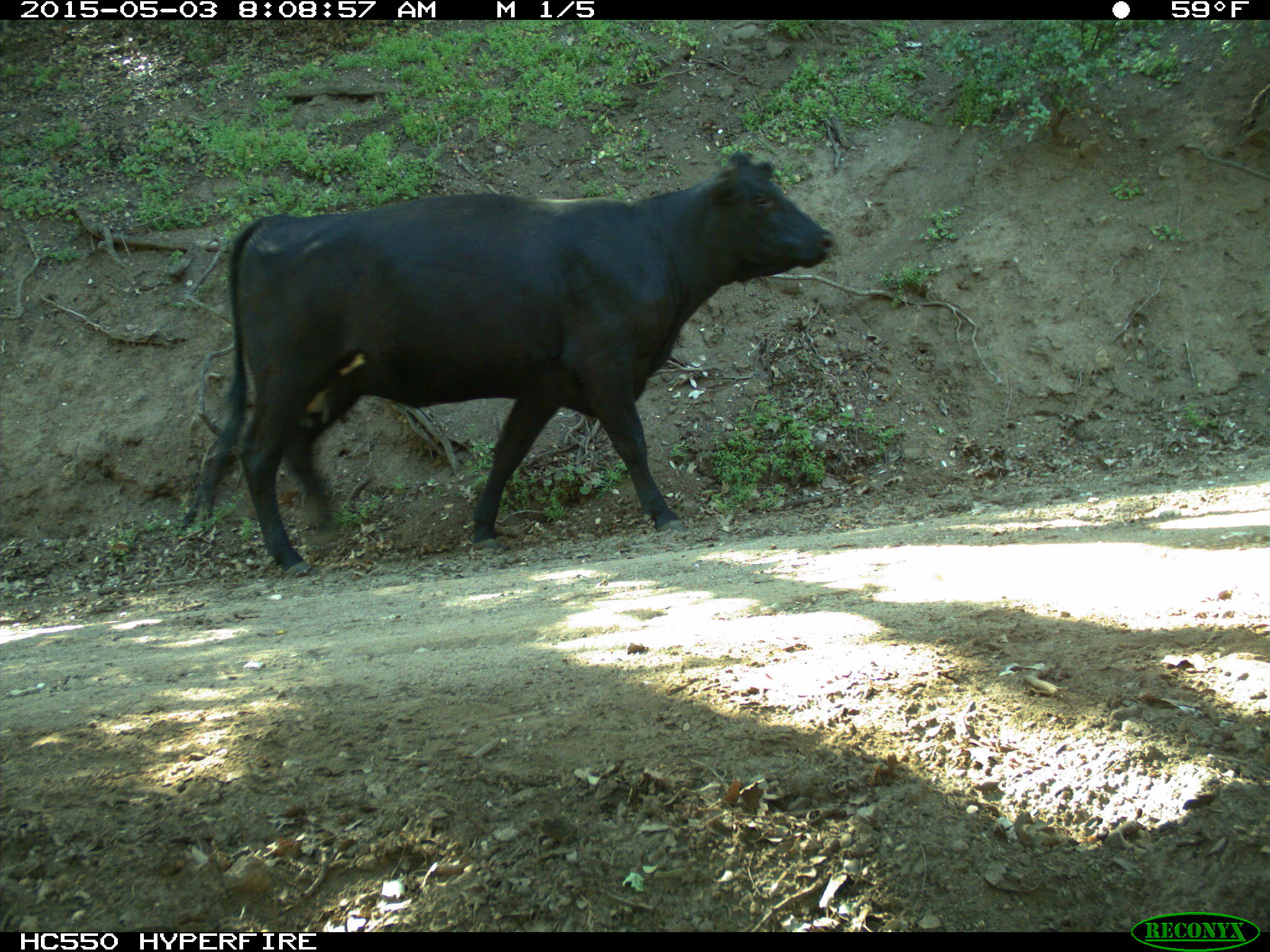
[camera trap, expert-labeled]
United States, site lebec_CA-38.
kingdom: Animalia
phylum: Chordata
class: Mammalia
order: Artiodactyla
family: Bovidae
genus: Bos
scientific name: Bos taurus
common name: domestic cow